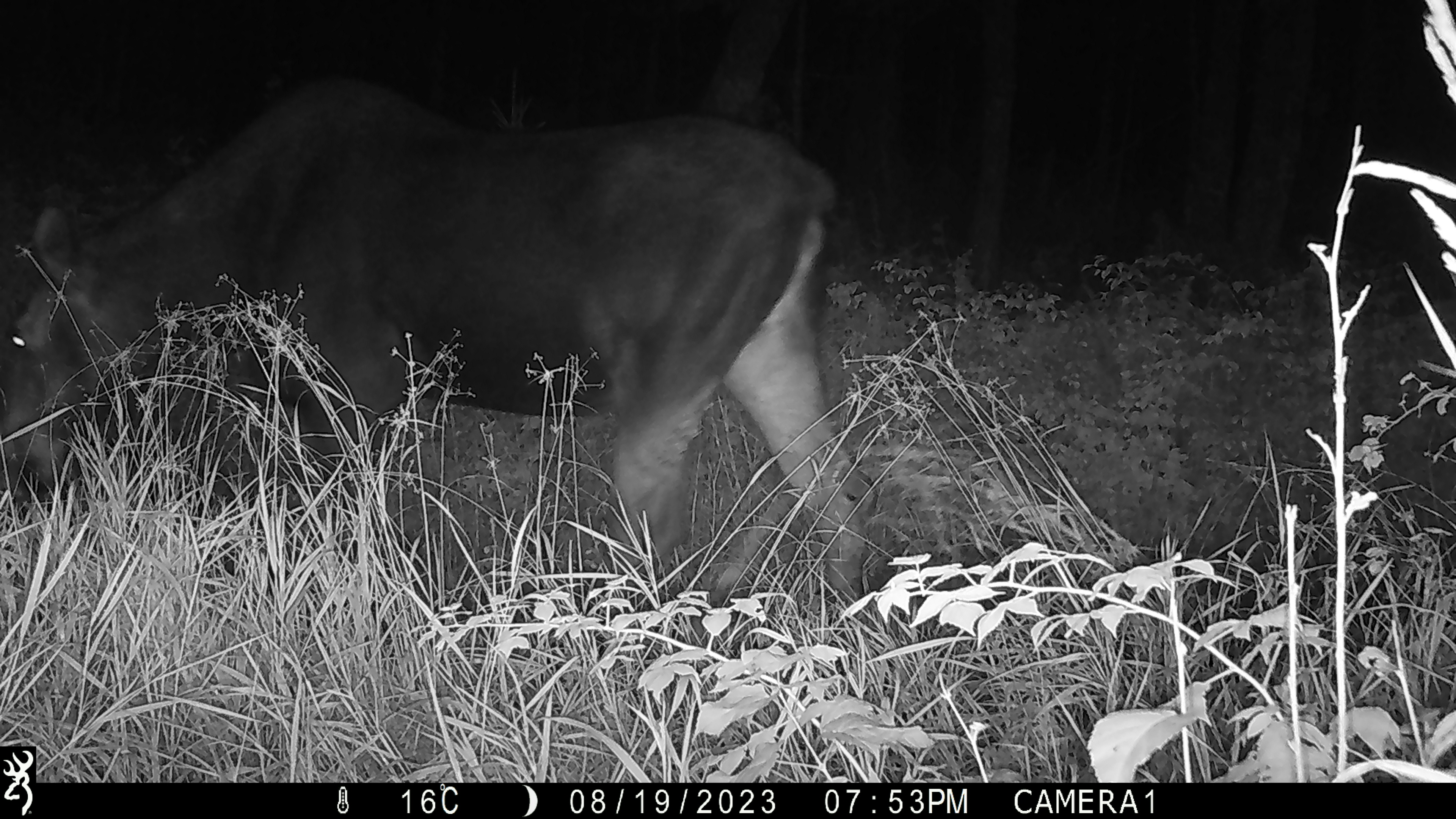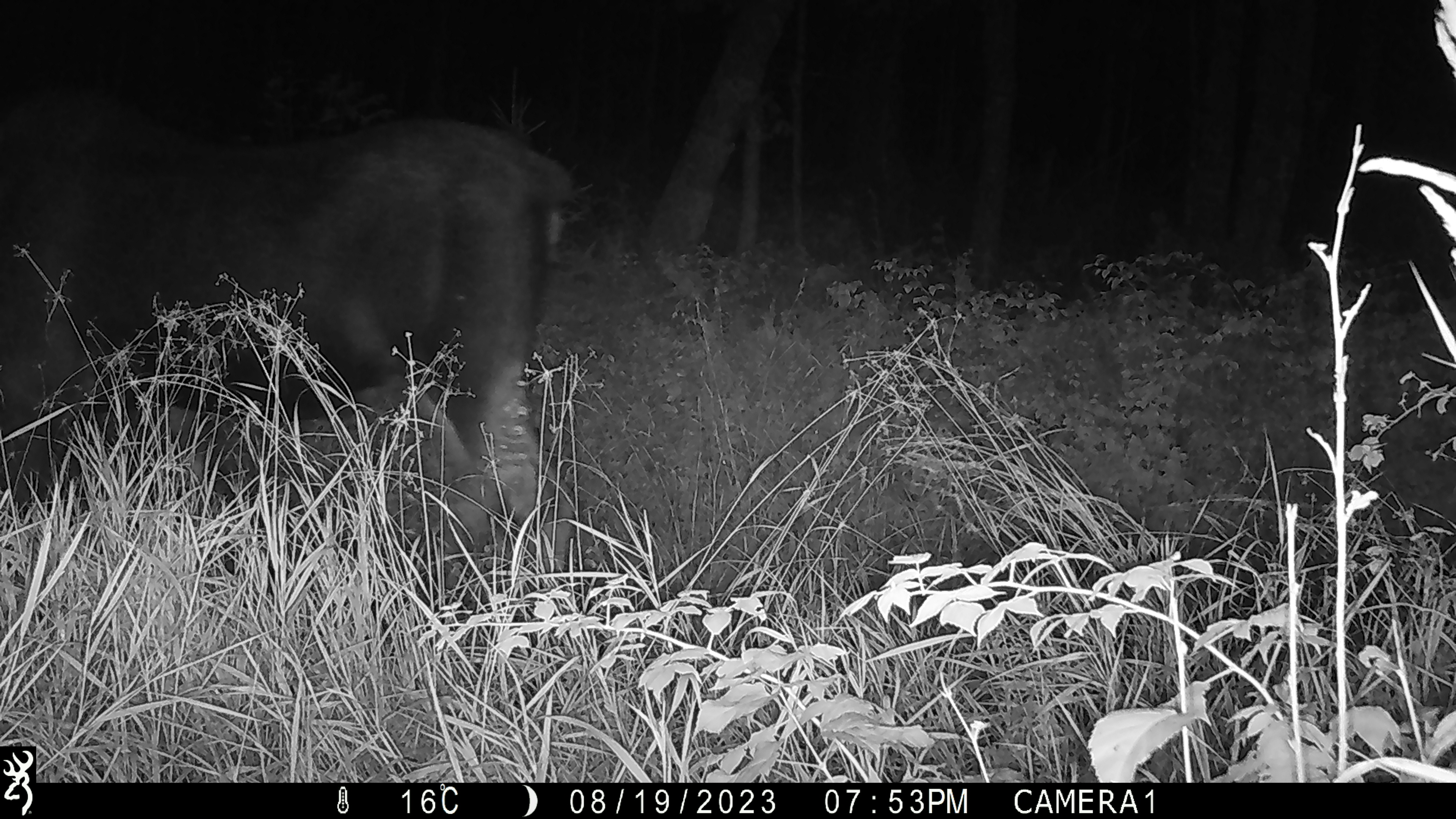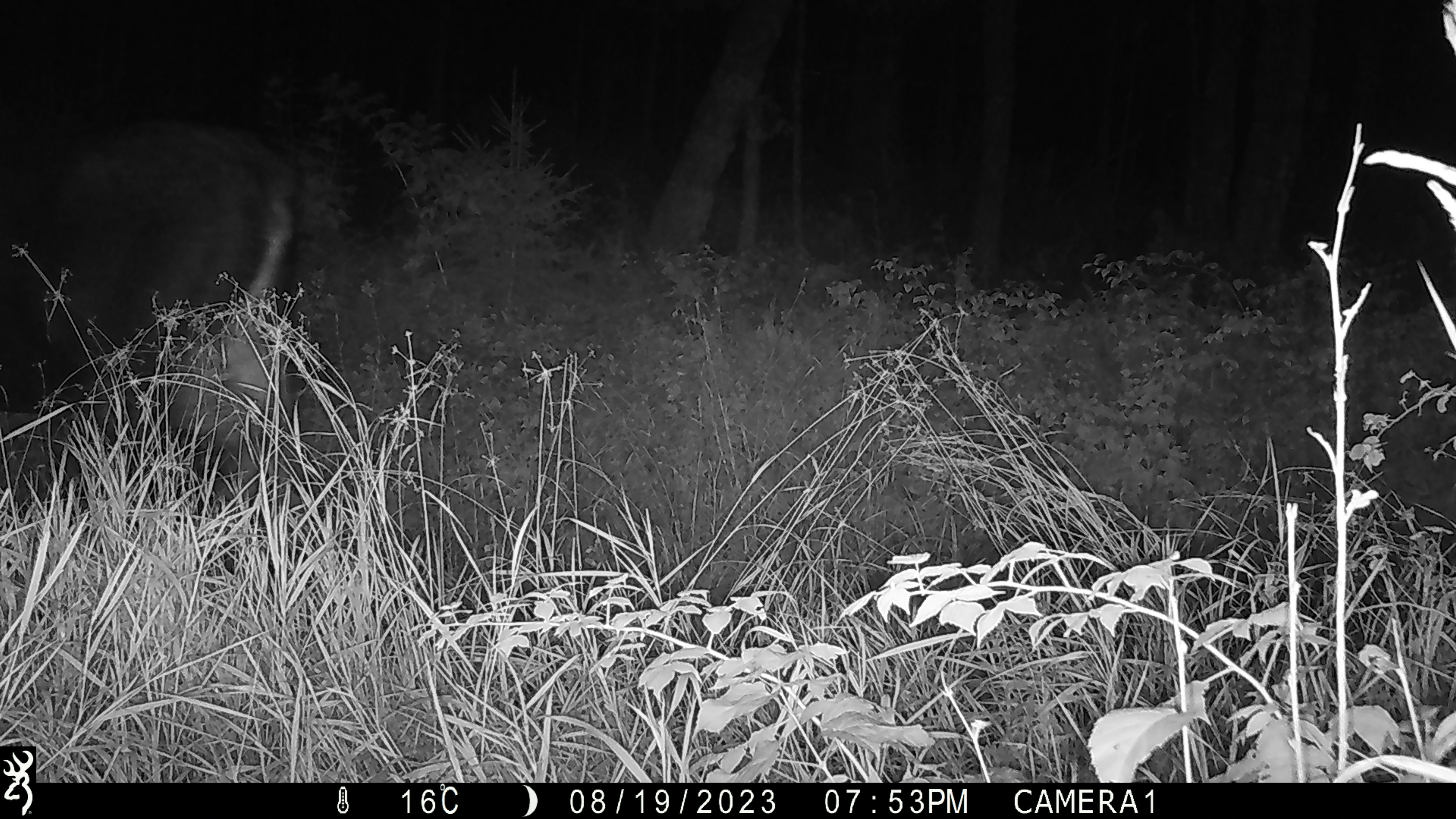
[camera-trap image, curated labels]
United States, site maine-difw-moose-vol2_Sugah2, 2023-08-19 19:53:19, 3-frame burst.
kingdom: Animalia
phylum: Chordata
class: Mammalia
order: Artiodactyla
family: Cervidae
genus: Alces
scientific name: Alces alces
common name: moose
Moose (Alces alces).